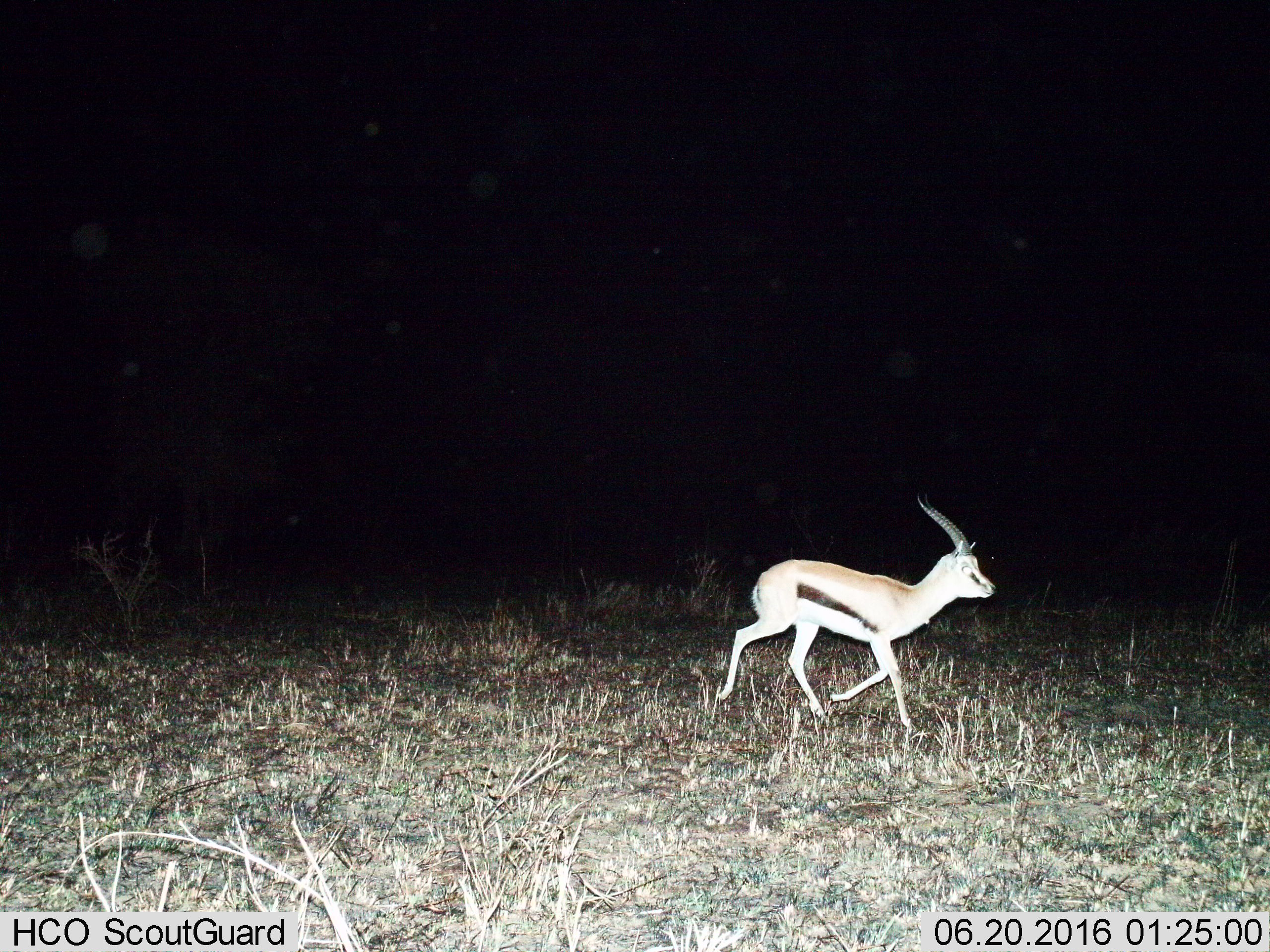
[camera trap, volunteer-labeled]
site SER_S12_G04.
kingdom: Animalia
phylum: Chordata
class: Mammalia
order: Artiodactyla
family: Bovidae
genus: Eudorcas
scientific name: Eudorcas thomsonii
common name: thomson's gazelle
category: gazellethomsons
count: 1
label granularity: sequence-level